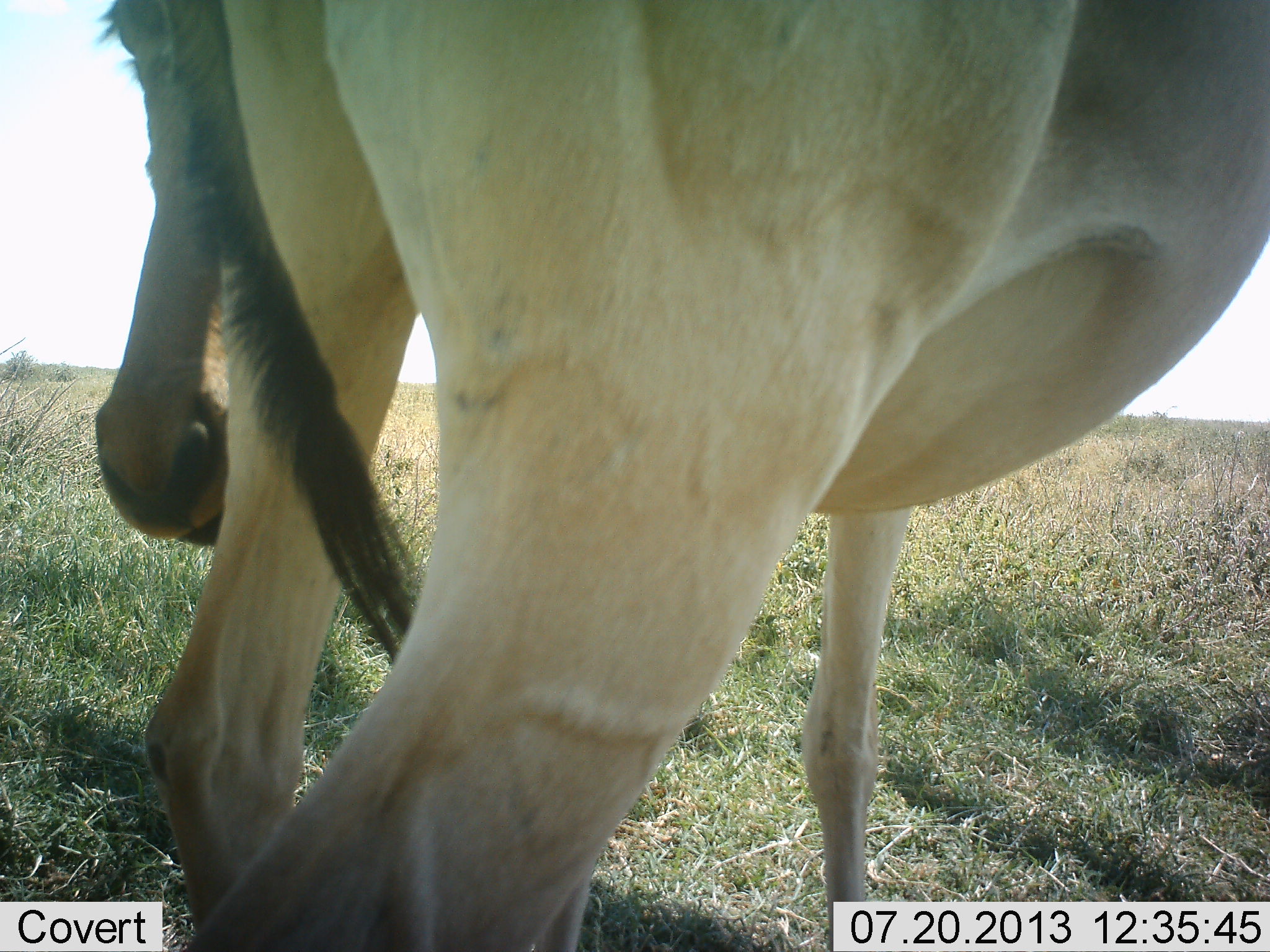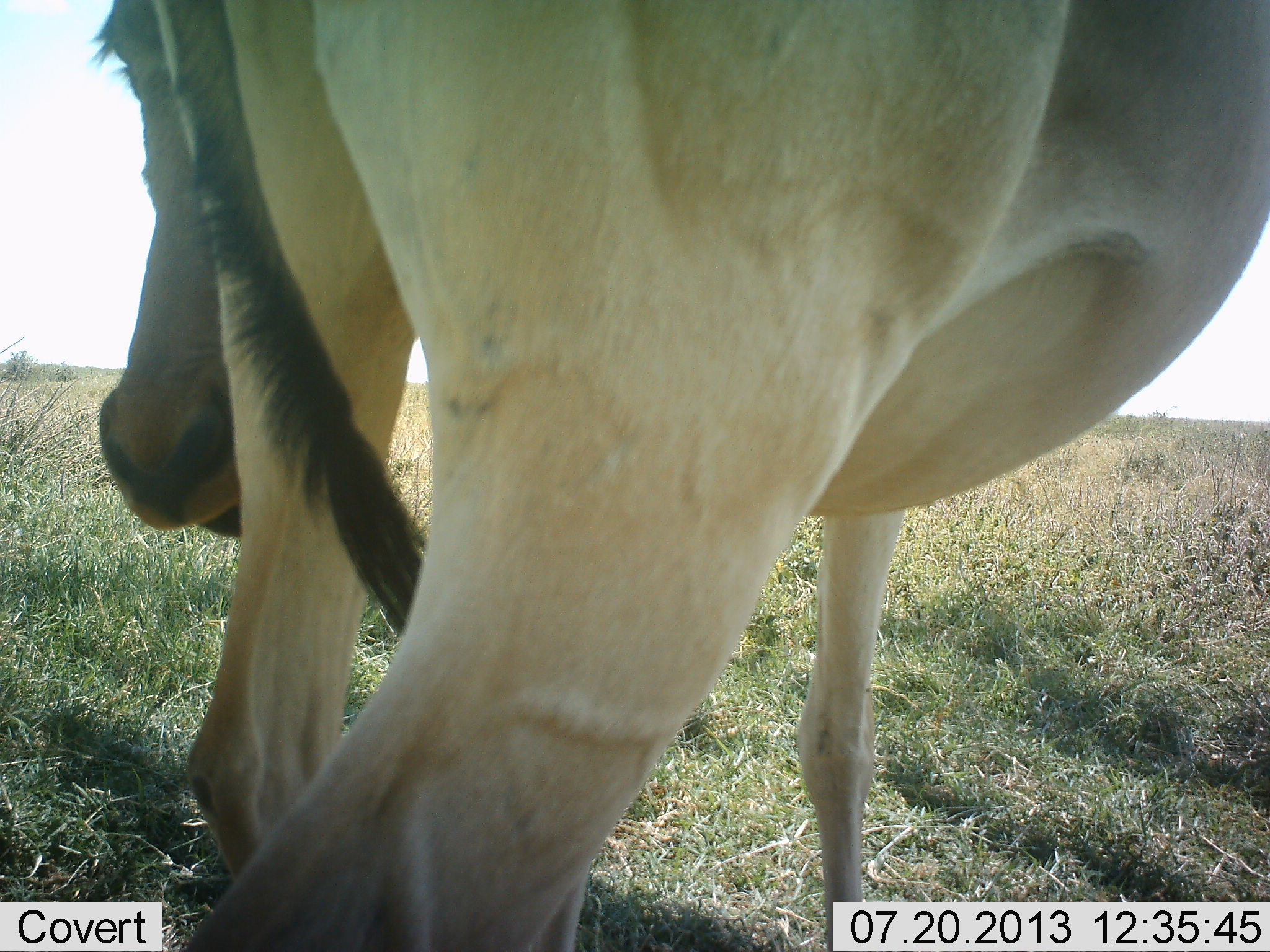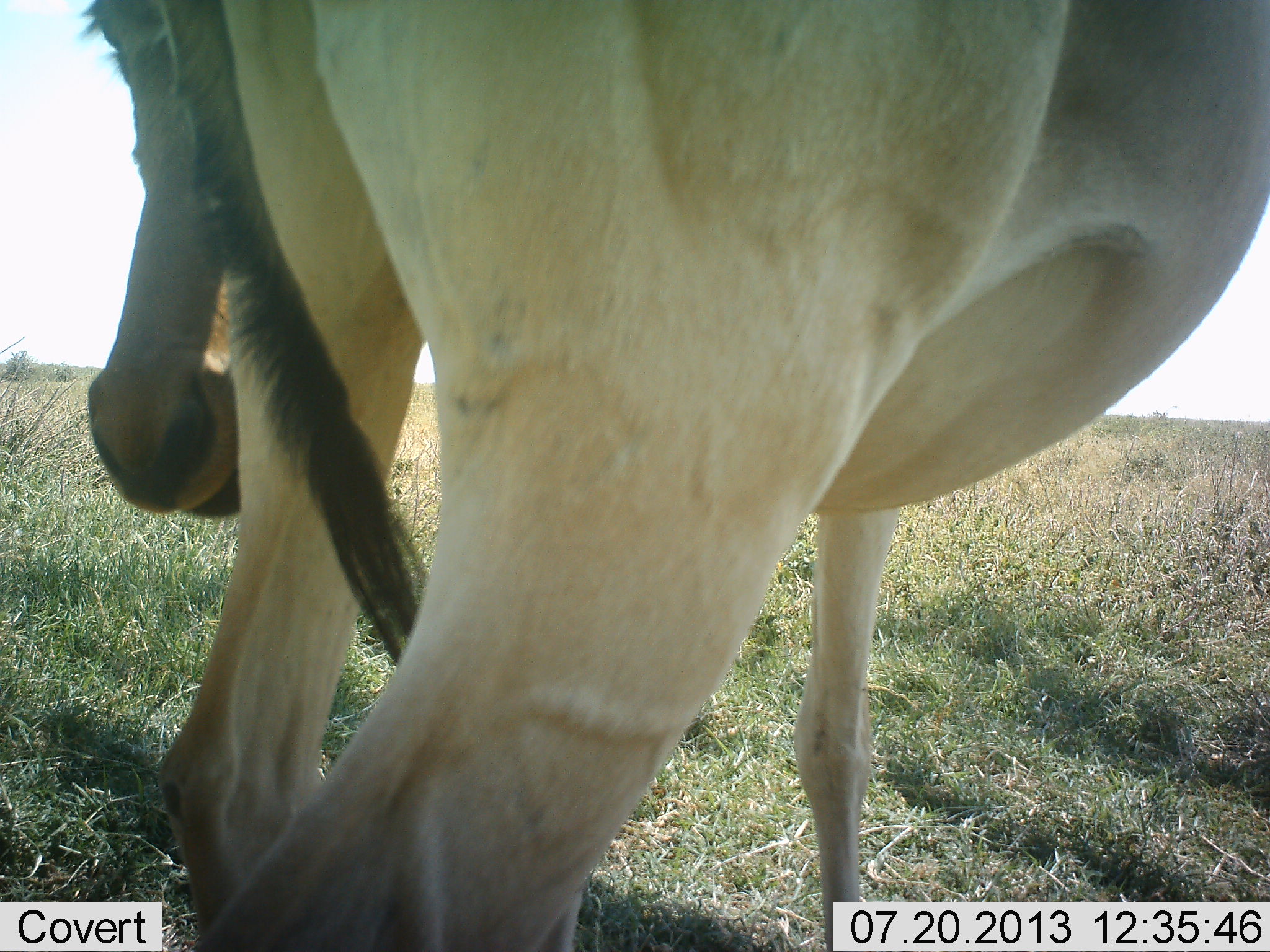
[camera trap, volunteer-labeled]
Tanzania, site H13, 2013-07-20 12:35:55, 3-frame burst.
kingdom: Animalia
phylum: Chordata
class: Mammalia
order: Artiodactyla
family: Bovidae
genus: Alcelaphus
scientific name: Alcelaphus buselaphus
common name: hartebeest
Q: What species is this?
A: Hartebeest (Alcelaphus buselaphus).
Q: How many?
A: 1.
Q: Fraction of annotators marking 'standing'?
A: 100%.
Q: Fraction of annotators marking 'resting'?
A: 0%.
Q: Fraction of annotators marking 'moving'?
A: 0%.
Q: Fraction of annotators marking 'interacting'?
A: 0%.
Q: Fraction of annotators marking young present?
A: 0%.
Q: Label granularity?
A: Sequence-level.